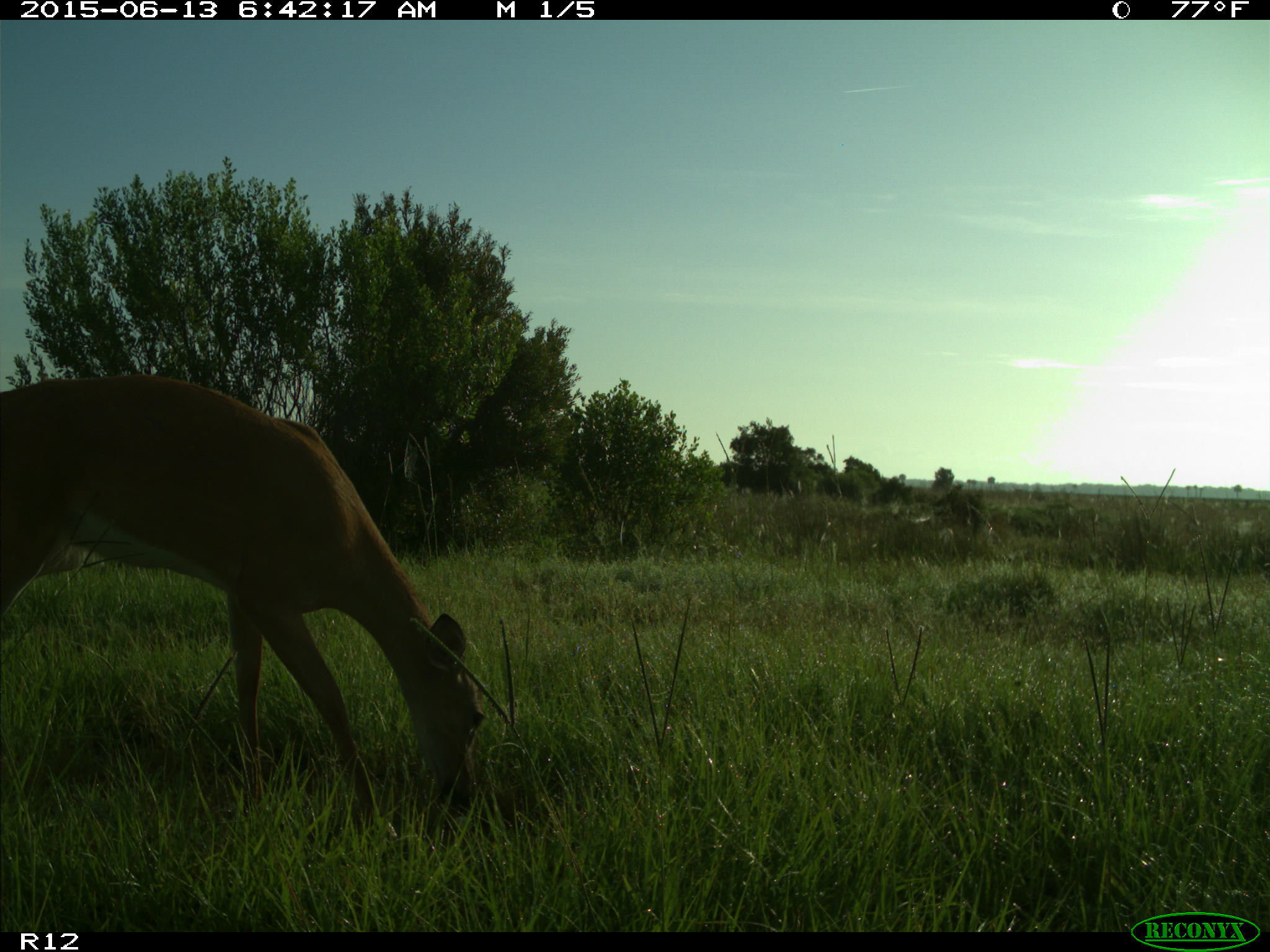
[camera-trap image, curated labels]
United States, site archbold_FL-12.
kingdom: Animalia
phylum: Chordata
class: Mammalia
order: Artiodactyla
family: Cervidae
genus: Odocoileus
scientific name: Odocoileus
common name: deer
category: unidentified deer